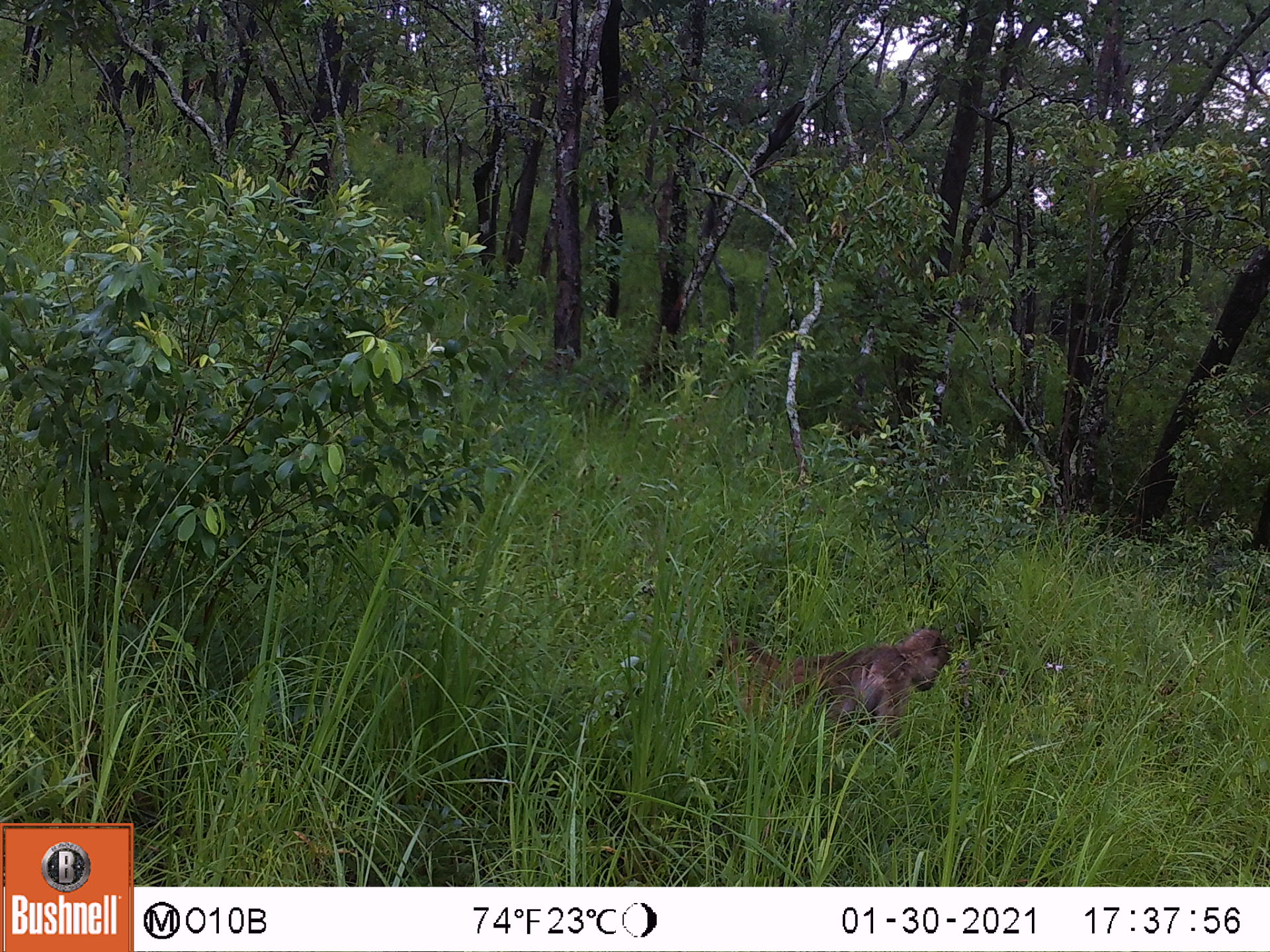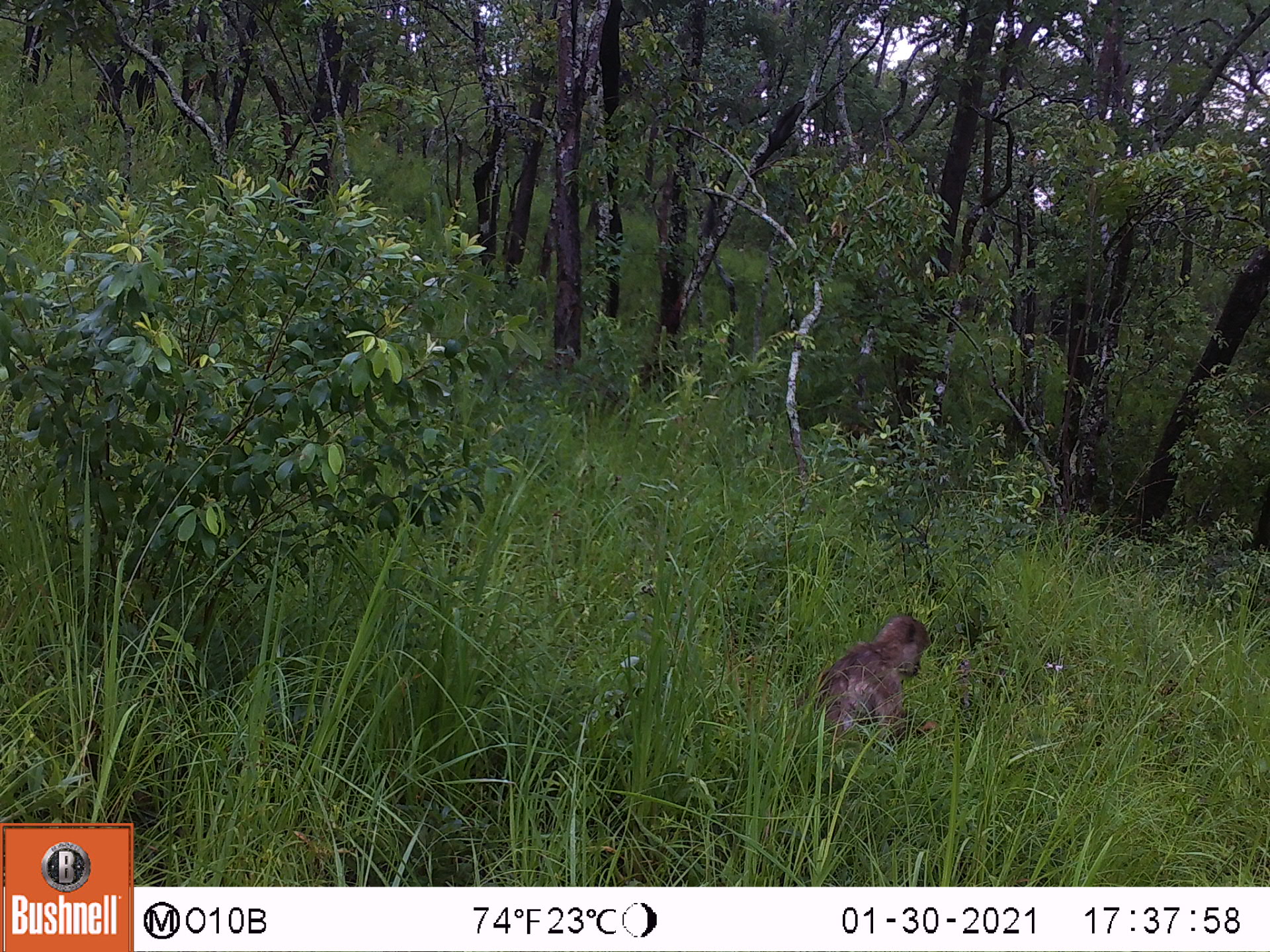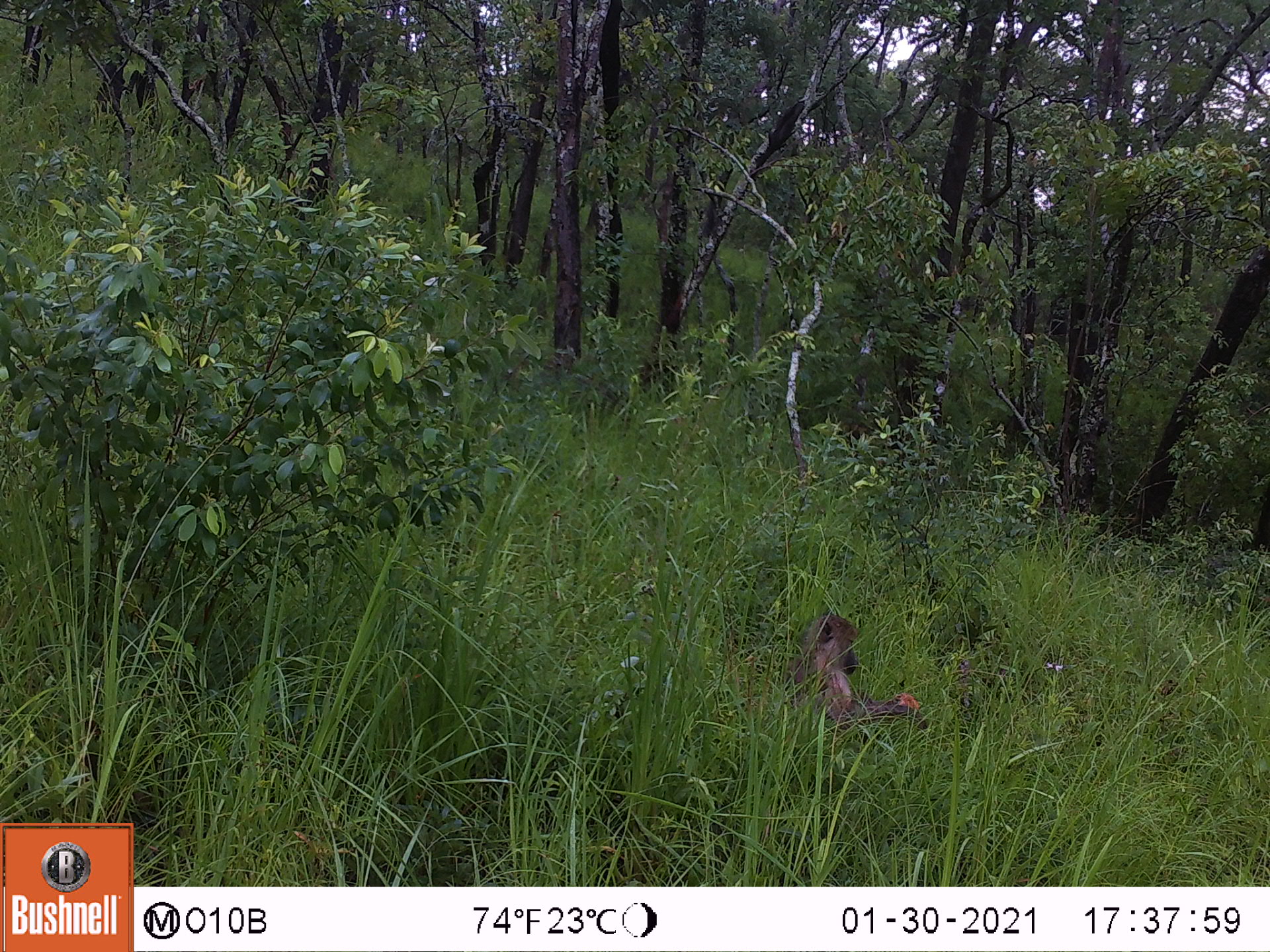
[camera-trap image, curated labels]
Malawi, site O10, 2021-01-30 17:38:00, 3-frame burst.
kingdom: Animalia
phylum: Chordata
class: Mammalia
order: Primates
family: Cercopithecidae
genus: Papio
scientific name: Papio cynocephalus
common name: yellow baboon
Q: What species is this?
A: Yellow baboon (Papio cynocephalus).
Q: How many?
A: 1.